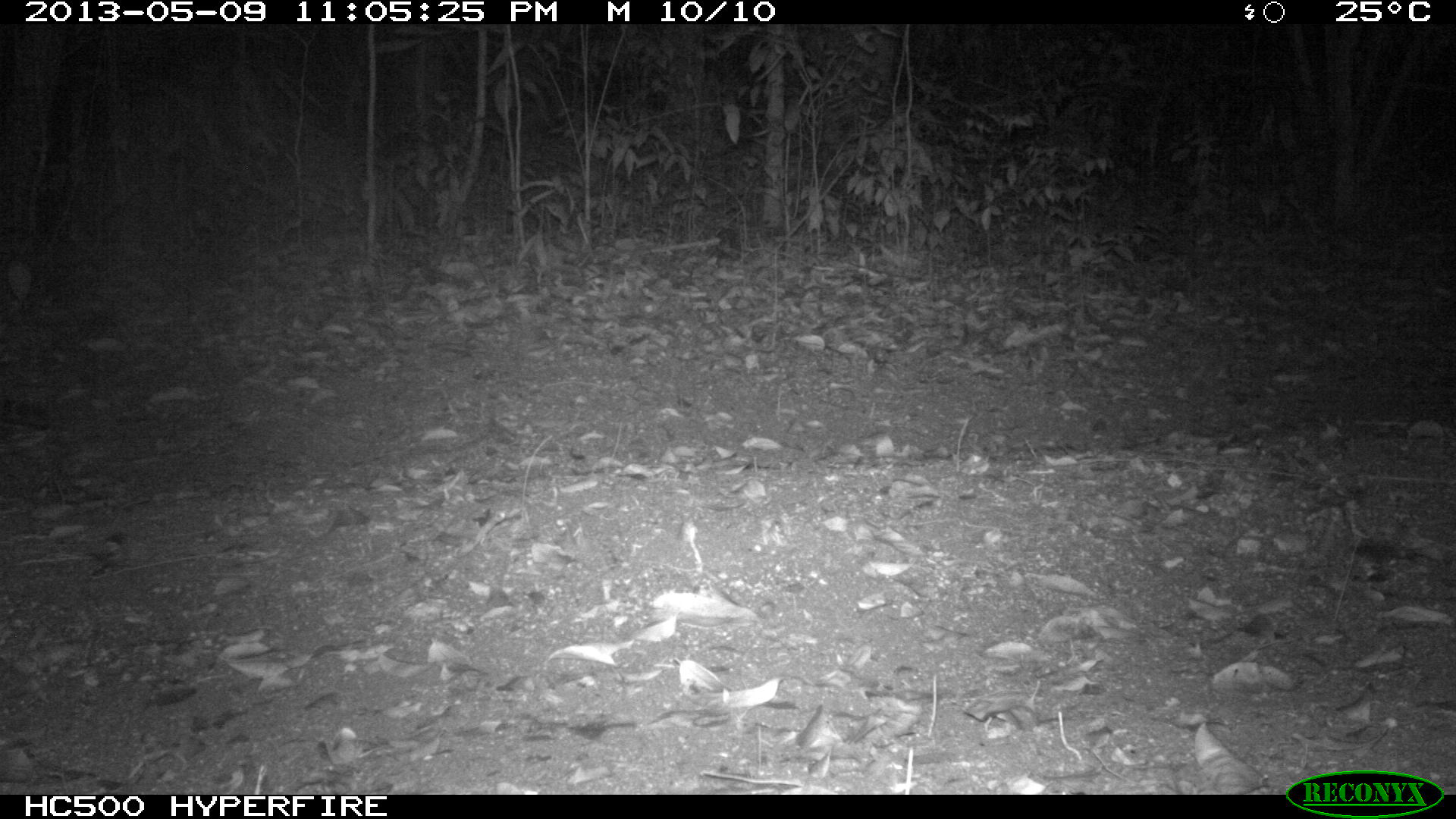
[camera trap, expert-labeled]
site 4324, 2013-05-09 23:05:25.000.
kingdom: Animalia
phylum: Chordata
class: Mammalia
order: Carnivora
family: Felidae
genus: Leopardus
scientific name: Leopardus wiedii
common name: margay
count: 1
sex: male